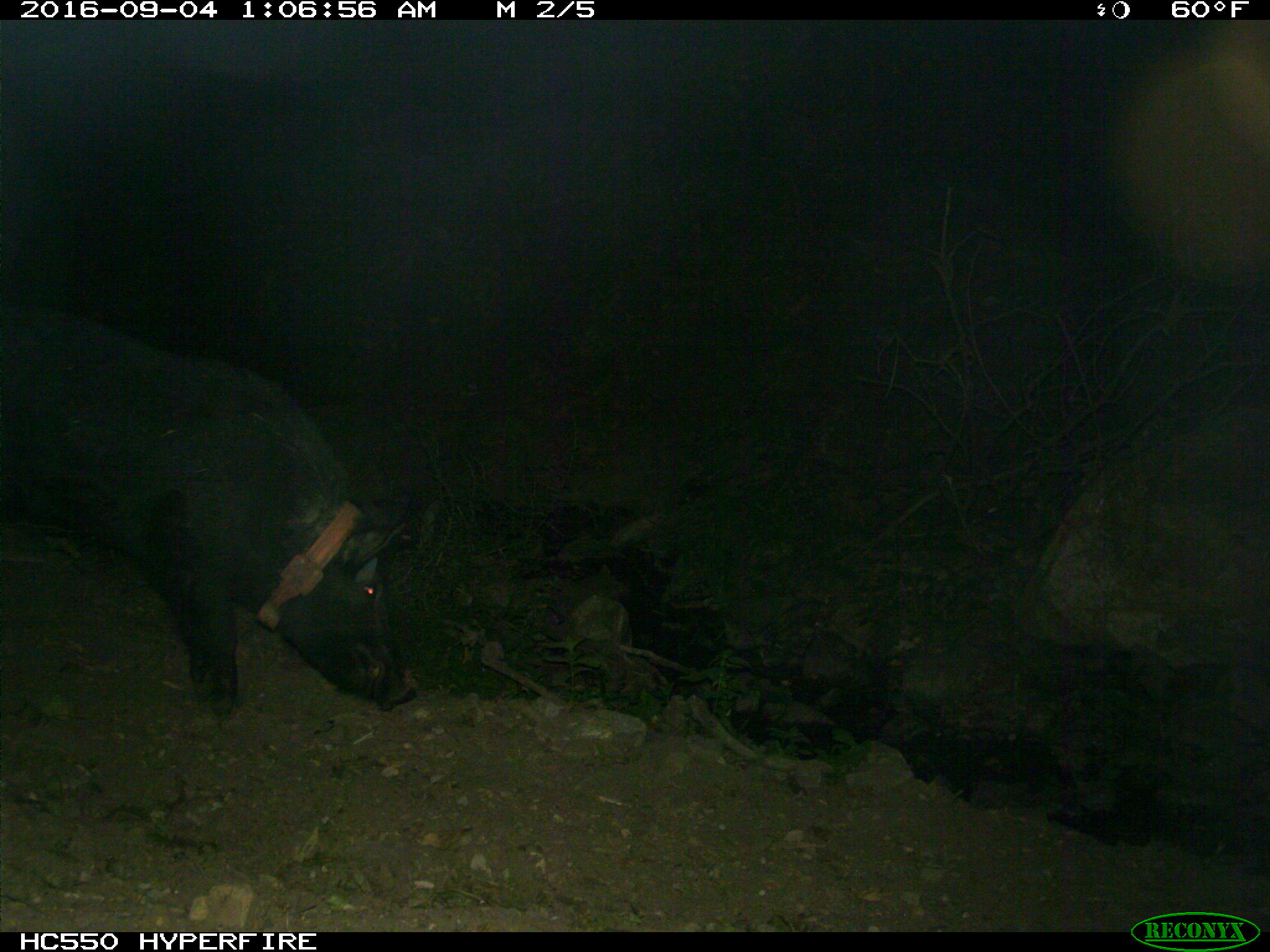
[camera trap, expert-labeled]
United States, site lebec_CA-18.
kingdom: Animalia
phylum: Chordata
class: Mammalia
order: Artiodactyla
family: Suidae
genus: Sus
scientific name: Sus scrofa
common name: wild boar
Sus scrofa (wild boar).